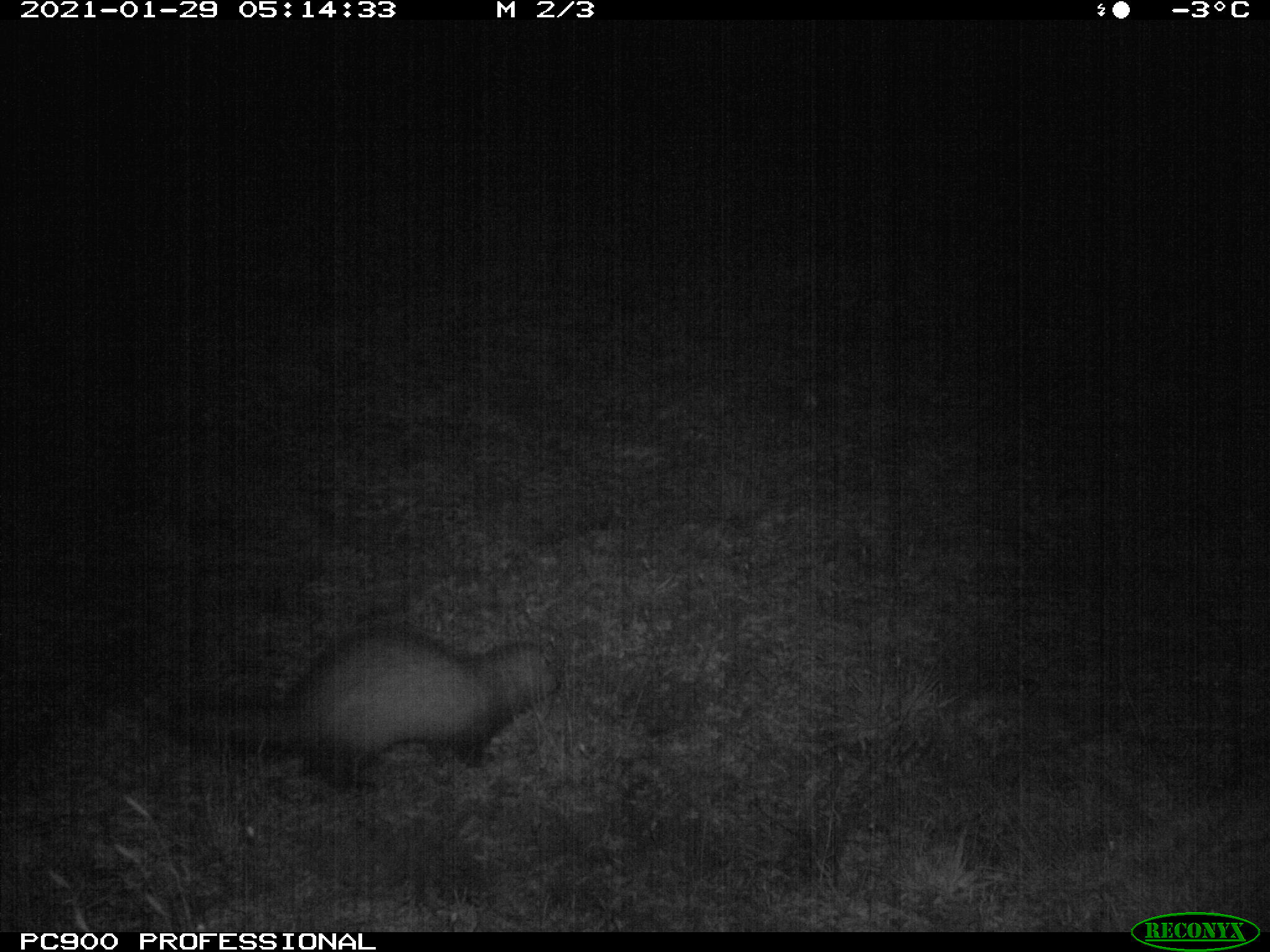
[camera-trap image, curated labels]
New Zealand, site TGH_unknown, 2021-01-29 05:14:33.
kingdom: Animalia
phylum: Chordata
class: Mammalia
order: Carnivora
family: Mustelidae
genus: Mustela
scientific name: Mustela furo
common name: ferret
Ferret (Mustela furo).